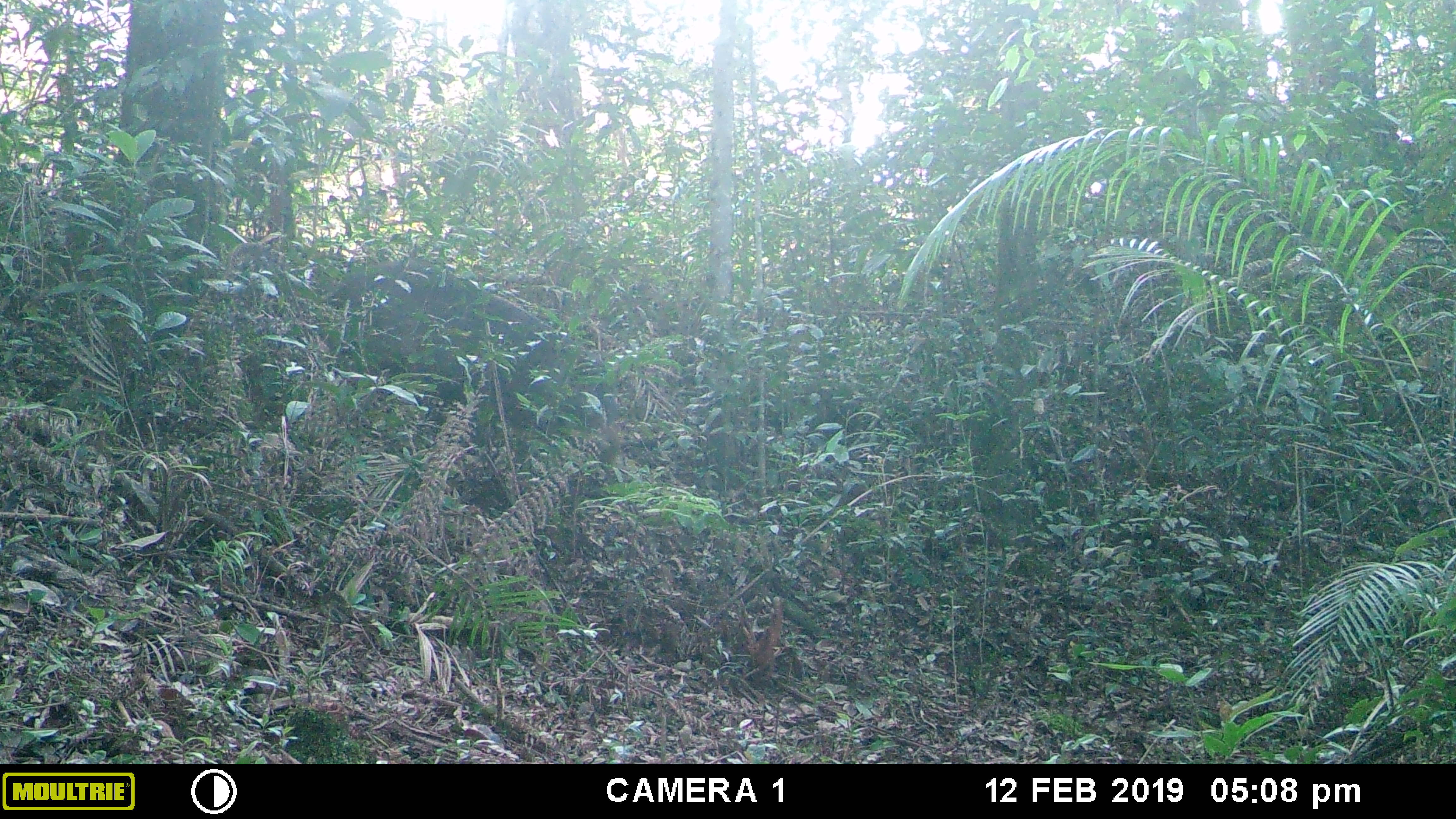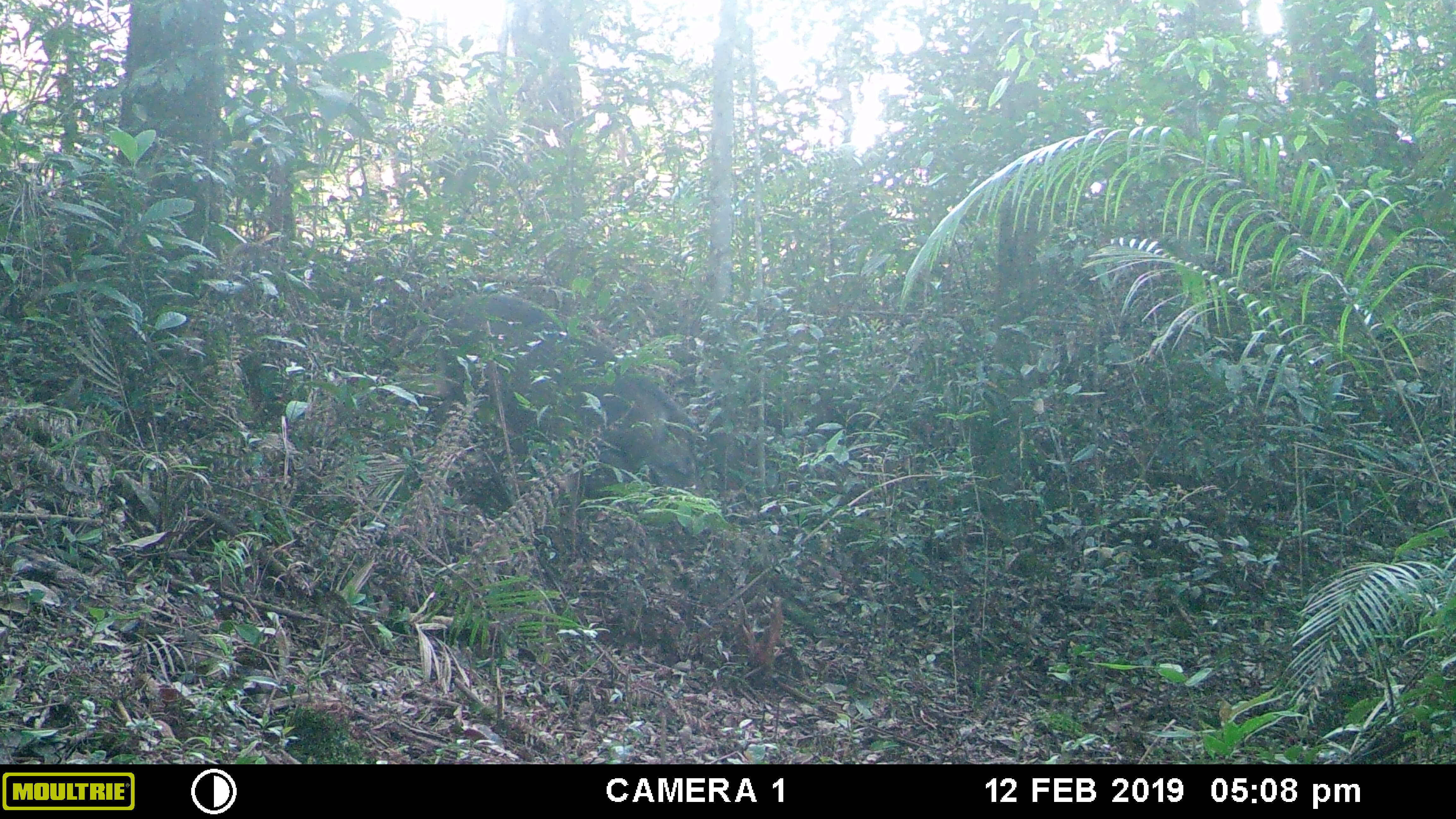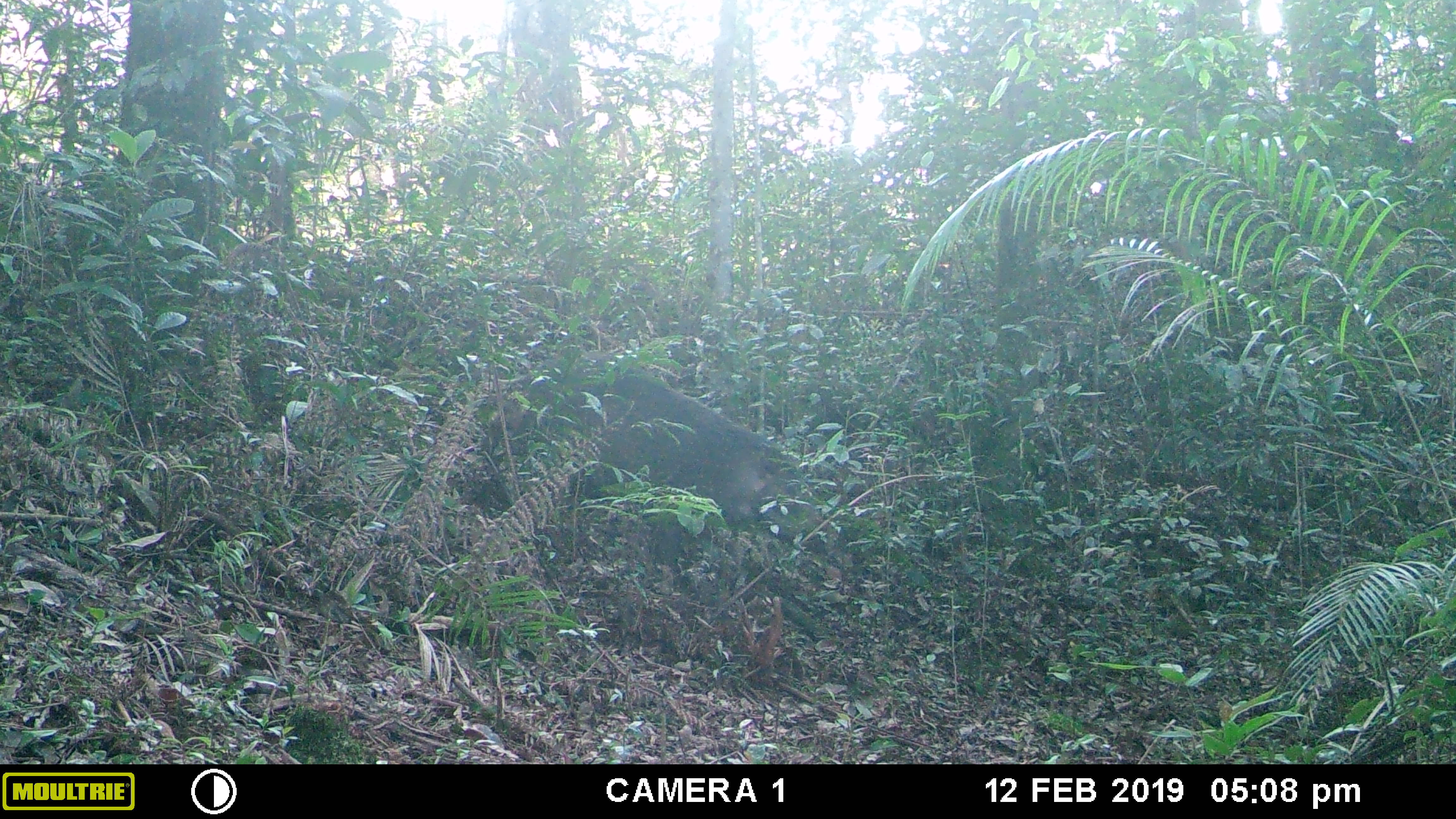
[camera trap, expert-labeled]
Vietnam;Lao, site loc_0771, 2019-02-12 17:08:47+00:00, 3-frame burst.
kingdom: Animalia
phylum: Chordata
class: Mammalia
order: Artiodactyla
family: Suidae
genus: Sus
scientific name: Sus scrofa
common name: eurasian wild pig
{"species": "eurasian wild pig (Sus scrofa)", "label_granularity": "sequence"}